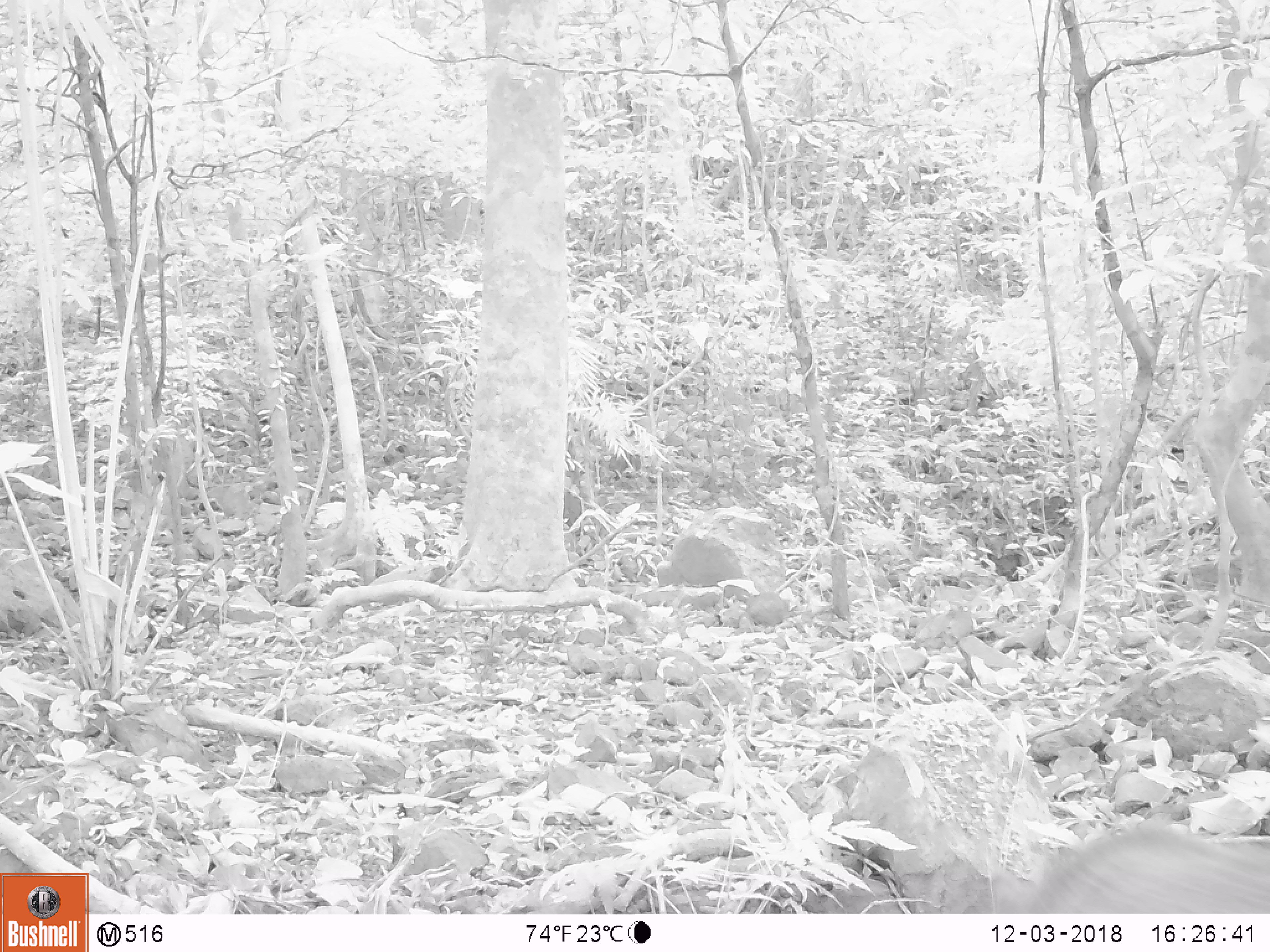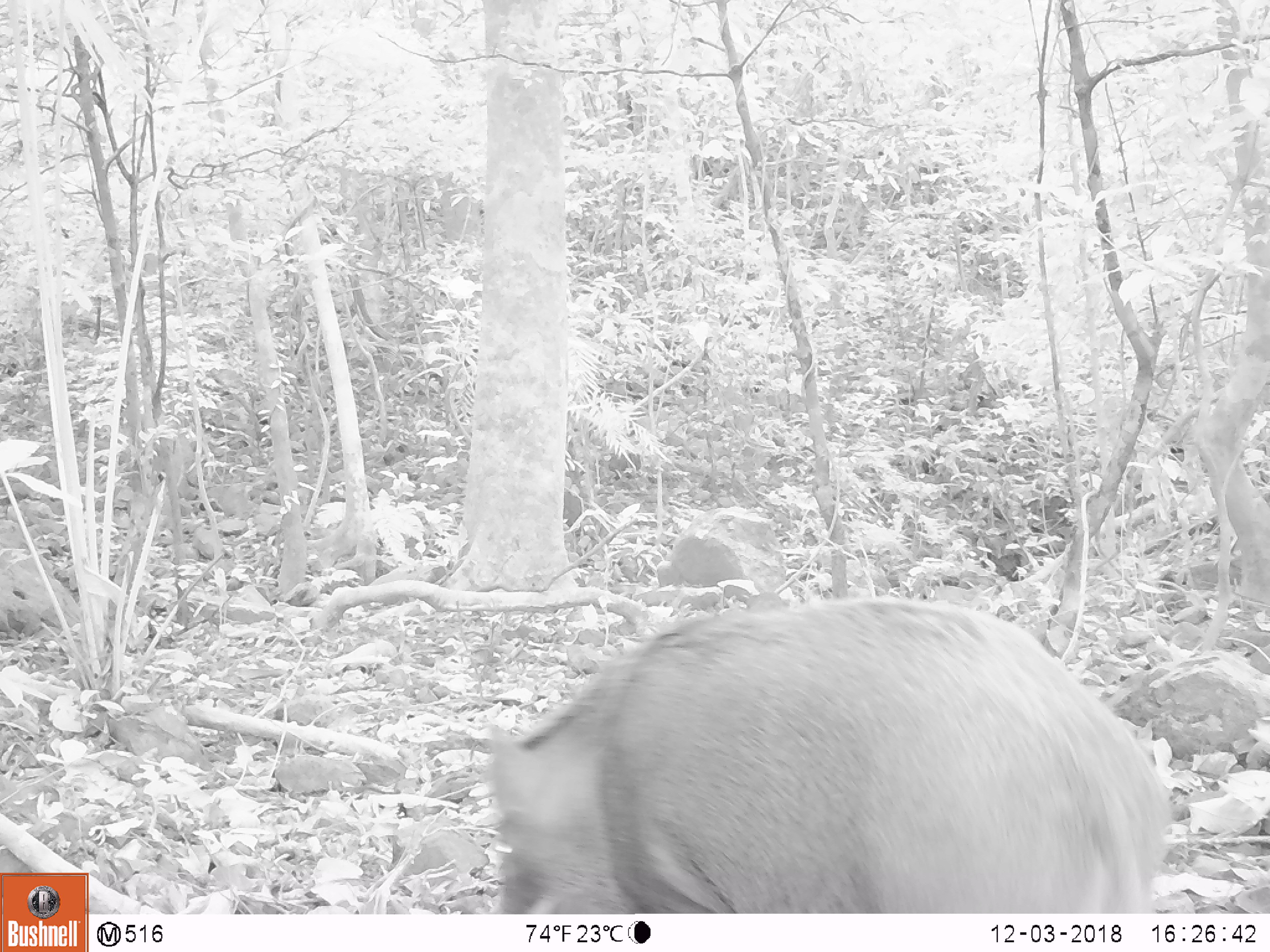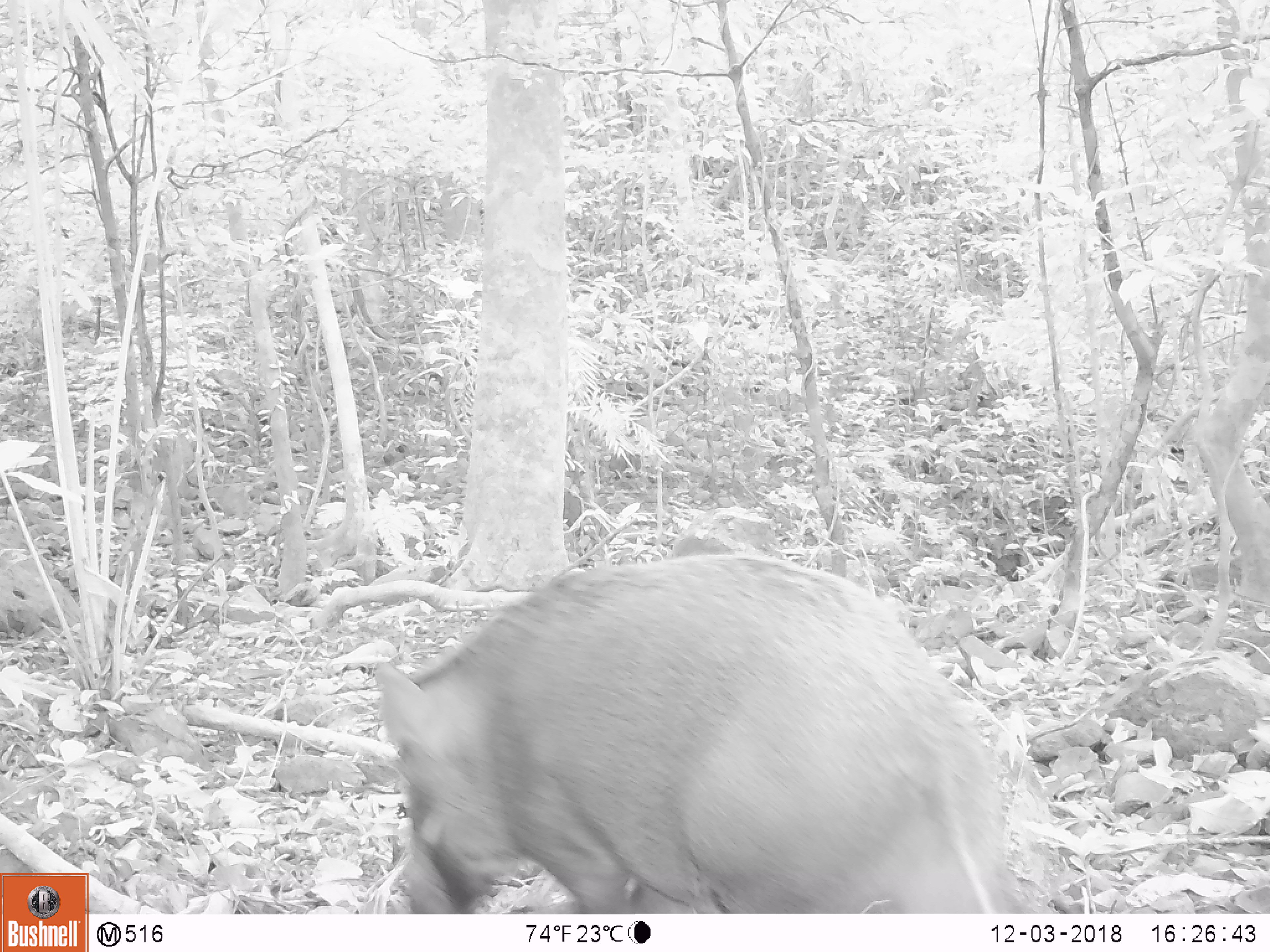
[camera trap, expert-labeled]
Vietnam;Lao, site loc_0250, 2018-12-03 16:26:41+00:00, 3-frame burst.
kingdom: Animalia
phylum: Chordata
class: Mammalia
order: Artiodactyla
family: Suidae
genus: Sus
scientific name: Sus scrofa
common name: eurasian wild pig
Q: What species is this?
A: Eurasian wild pig (Sus scrofa).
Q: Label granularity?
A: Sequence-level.